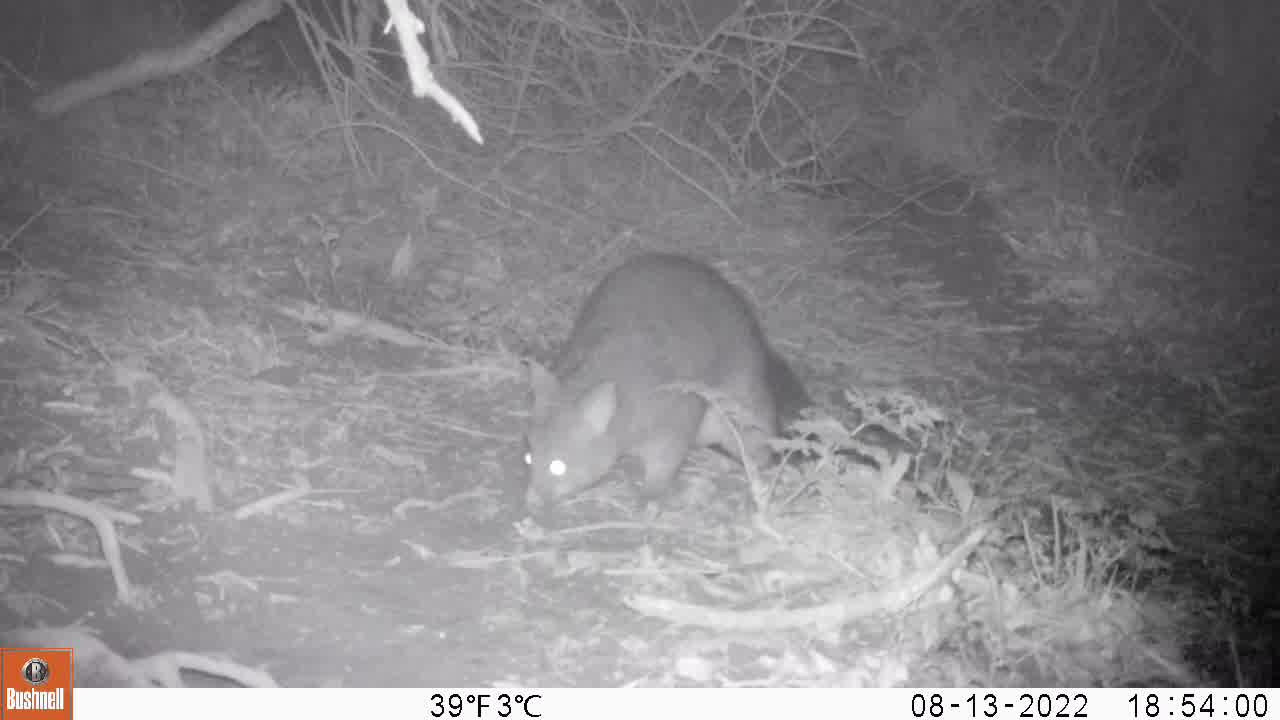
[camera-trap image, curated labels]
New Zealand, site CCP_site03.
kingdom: Animalia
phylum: Chordata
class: Mammalia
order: Diprotodontia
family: Phalangeridae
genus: Trichosurus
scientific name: Trichosurus vulpecula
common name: common brushtail possum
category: possum